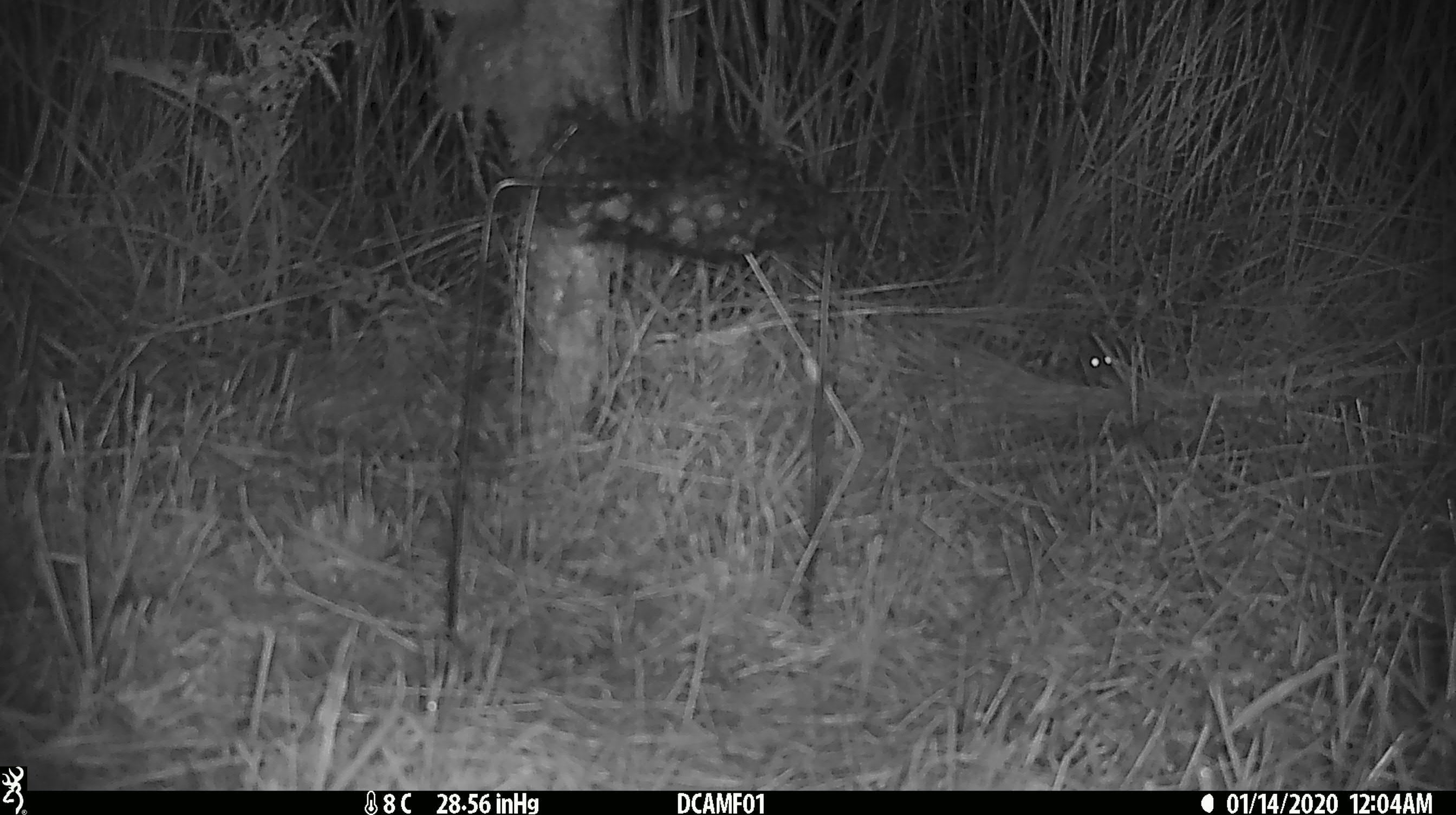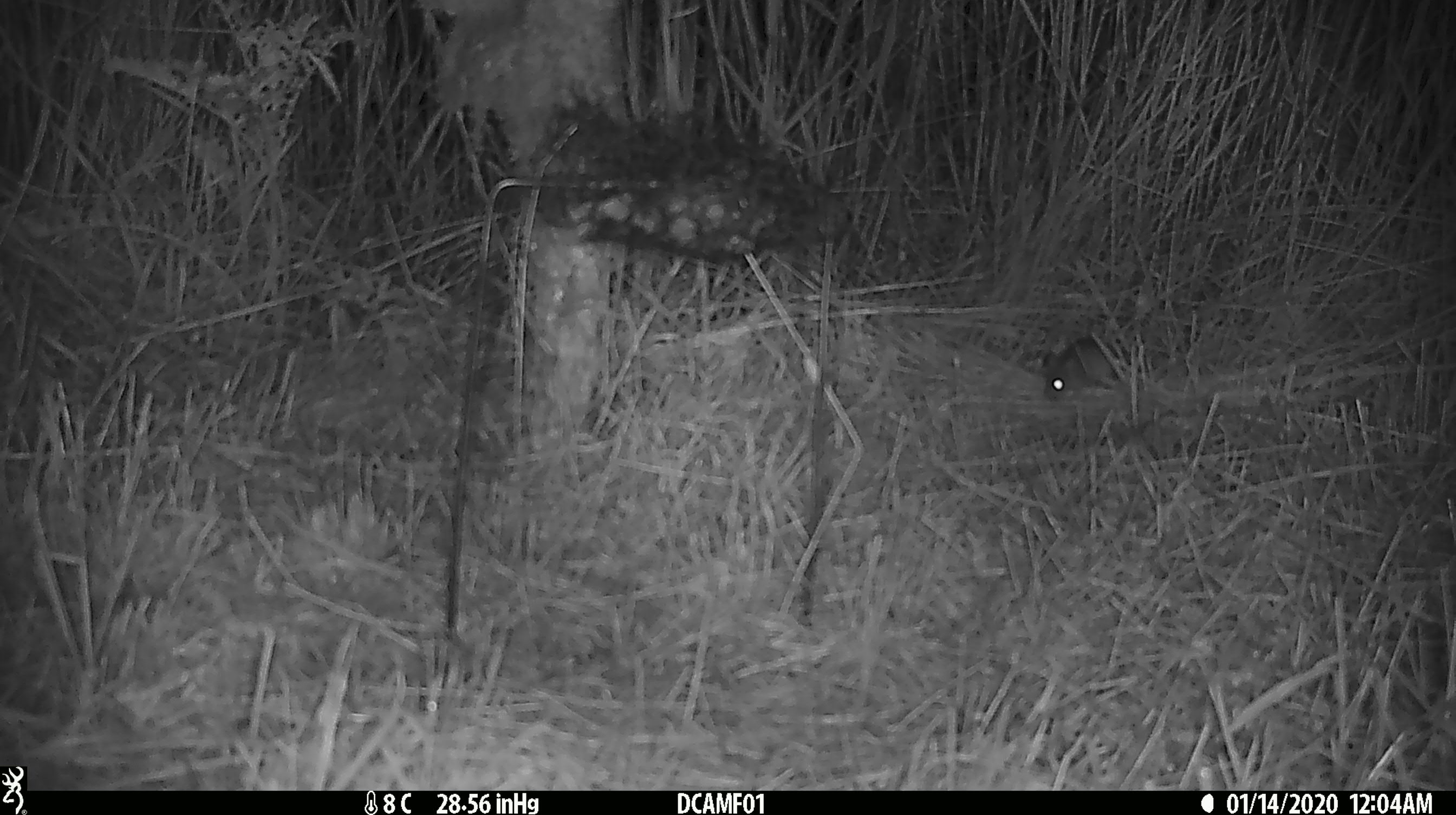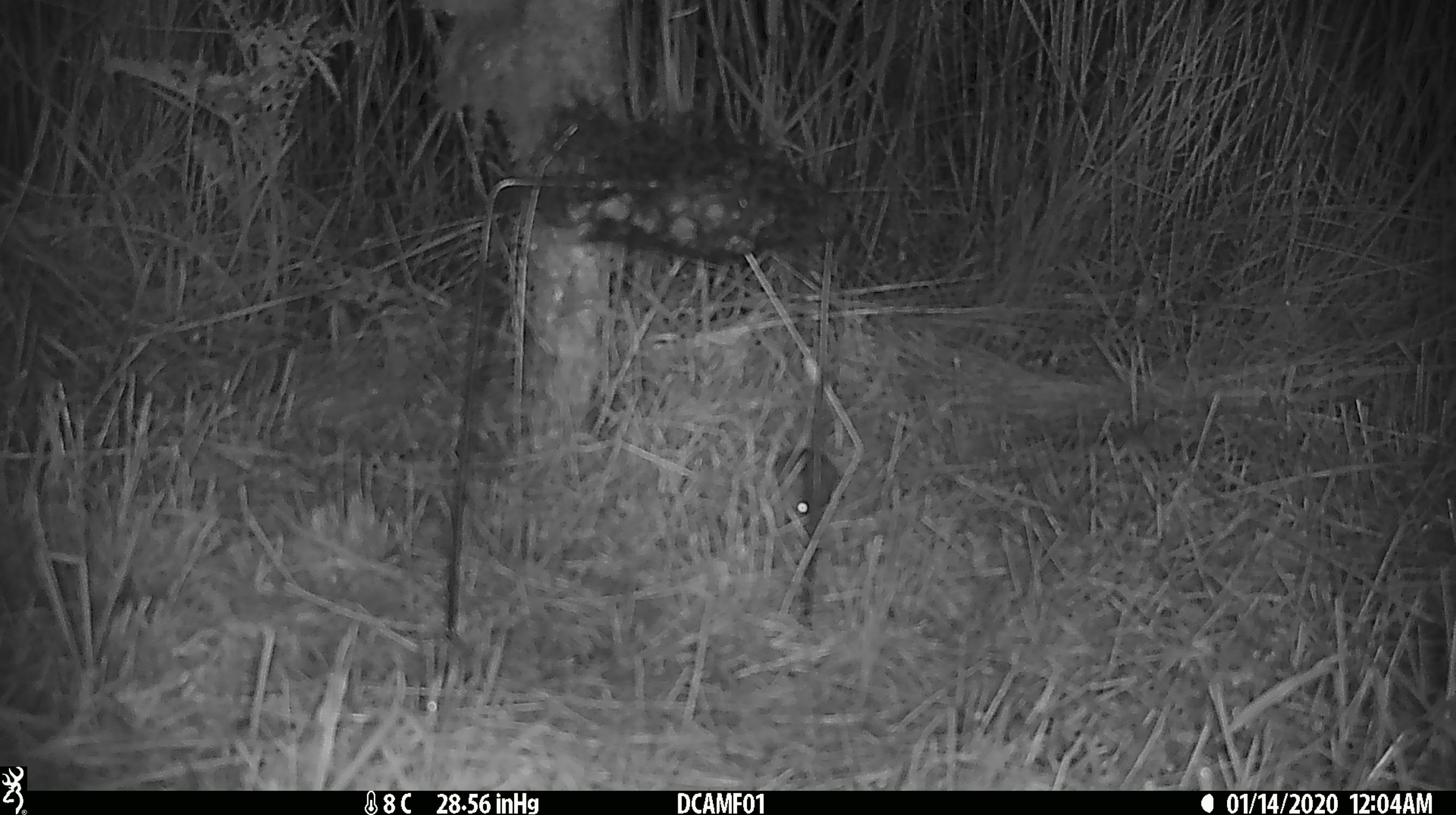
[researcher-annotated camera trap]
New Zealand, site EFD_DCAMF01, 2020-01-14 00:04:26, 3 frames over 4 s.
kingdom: Animalia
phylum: Chordata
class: Mammalia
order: Rodentia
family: Muridae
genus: Mus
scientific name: Mus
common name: mouse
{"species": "mouse (Mus)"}